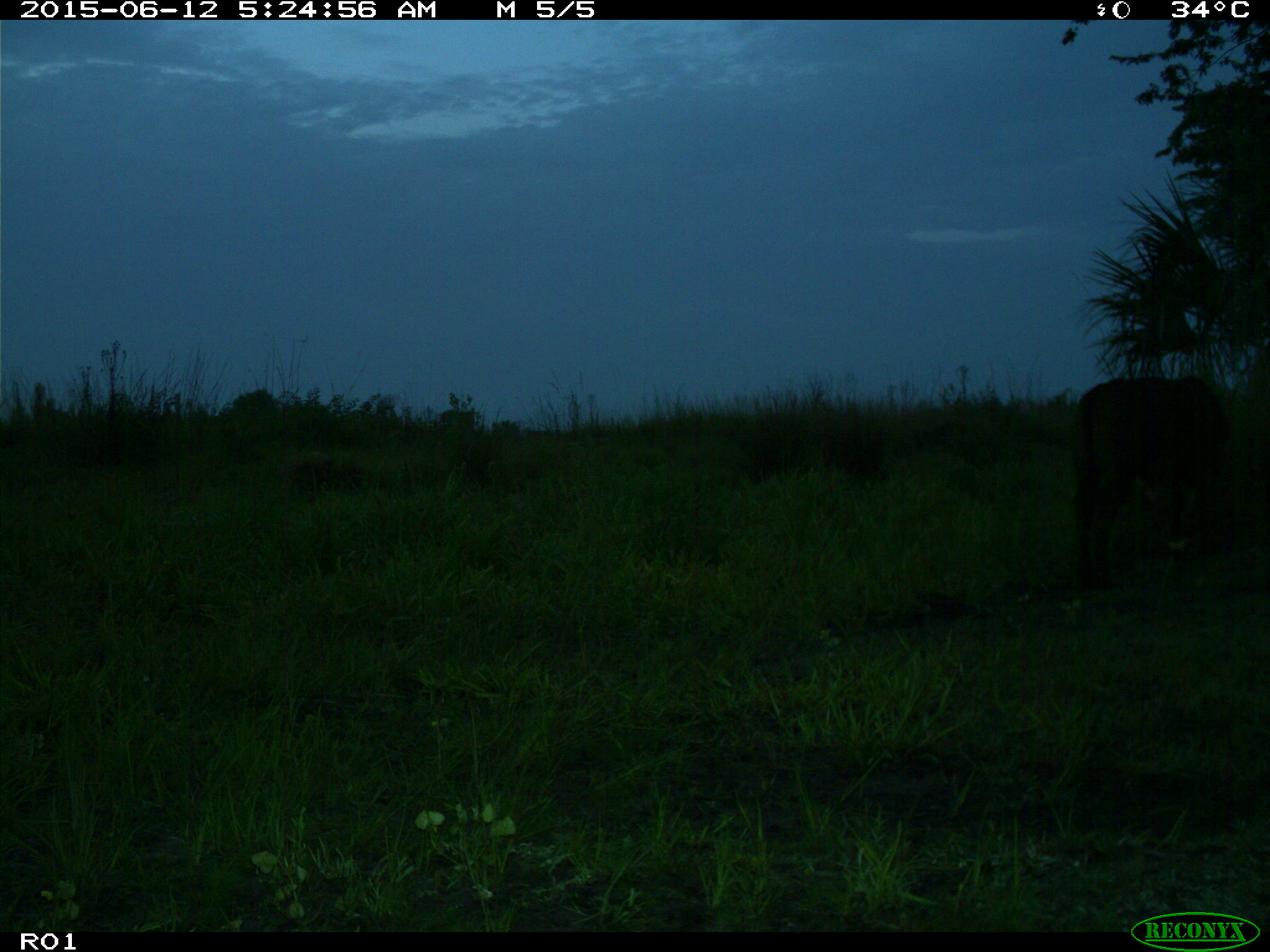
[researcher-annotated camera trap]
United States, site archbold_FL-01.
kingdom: Animalia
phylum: Chordata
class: Mammalia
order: Artiodactyla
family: Bovidae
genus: Bos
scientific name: Bos taurus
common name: domestic cow